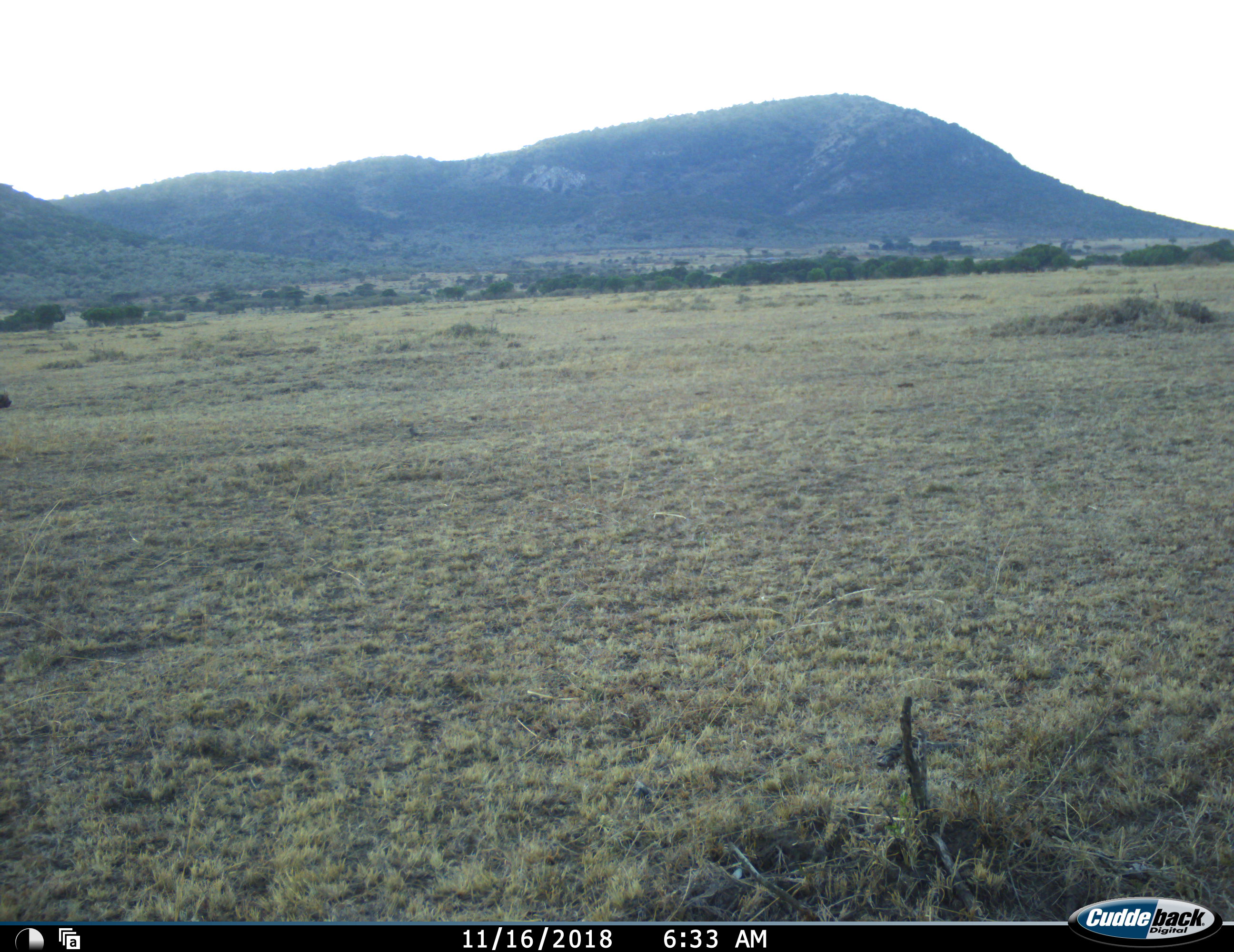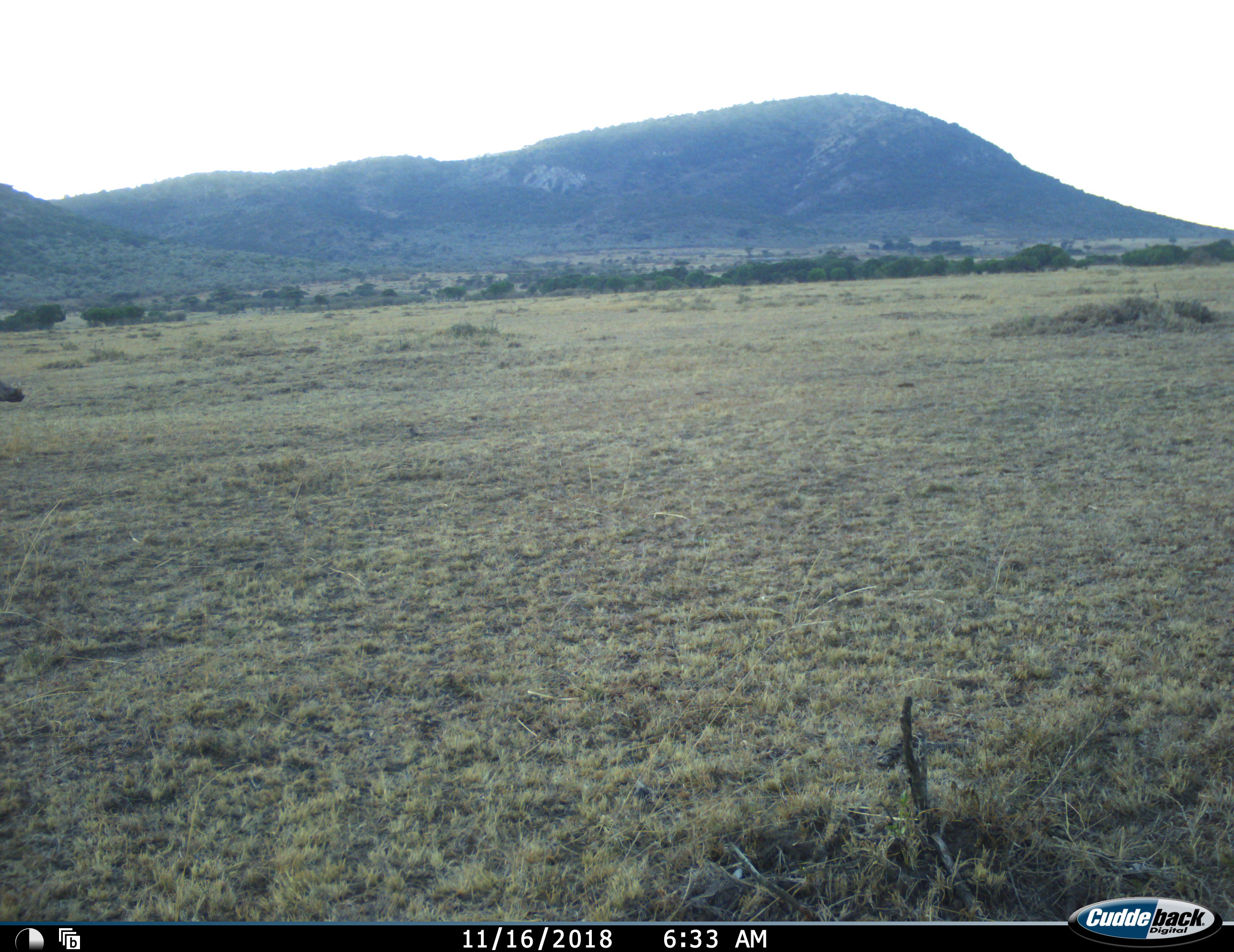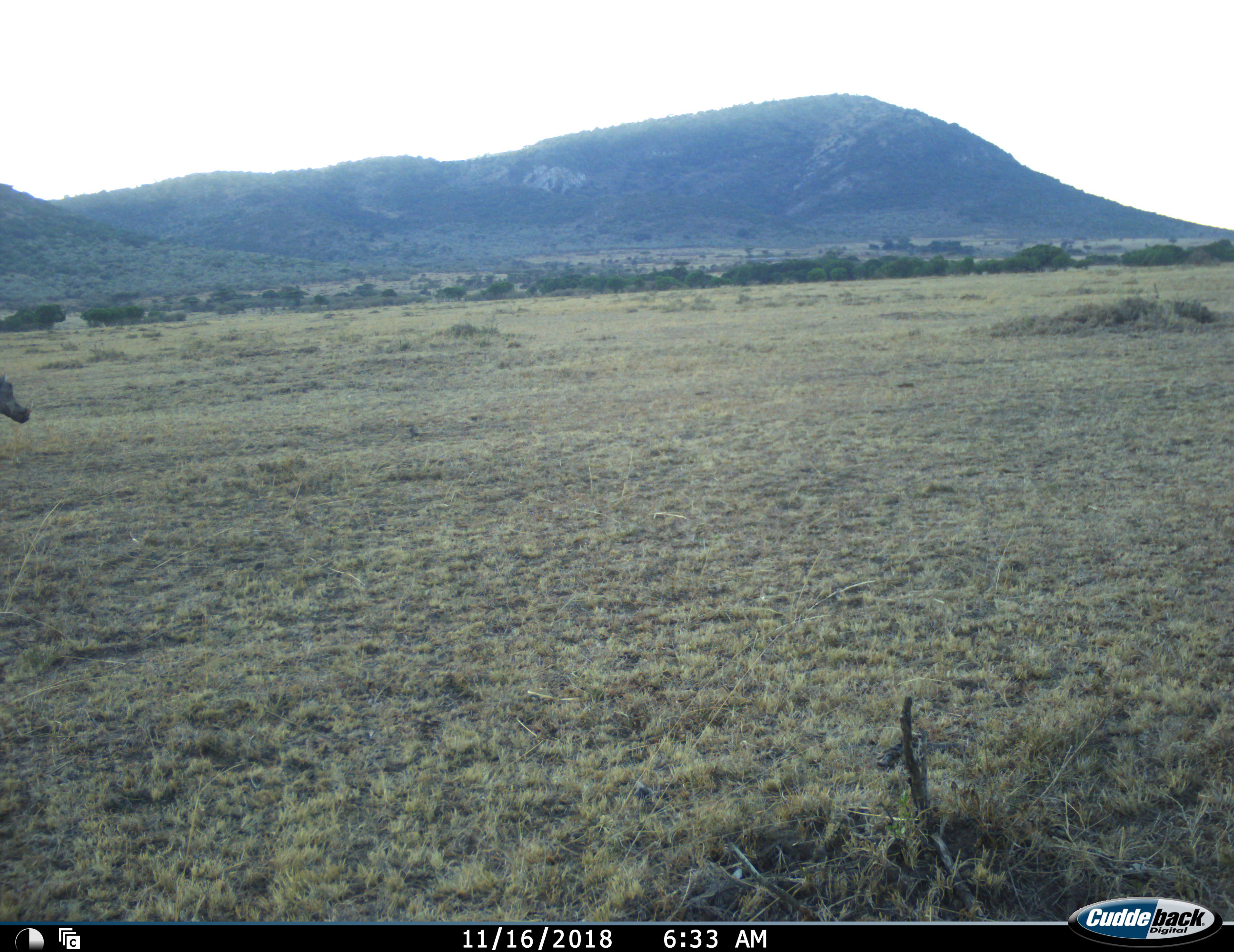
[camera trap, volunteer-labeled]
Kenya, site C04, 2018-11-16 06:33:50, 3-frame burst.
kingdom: Animalia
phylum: Chordata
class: Mammalia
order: Artiodactyla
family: Suidae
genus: Phacochoerus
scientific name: Phacochoerus africanus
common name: warthog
Warthog (Phacochoerus africanus), count 1. Behavior (volunteer vote fractions): standing 0%, resting 0%, moving 100%, interacting 0%. Young present (vote fraction): 0%. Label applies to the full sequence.